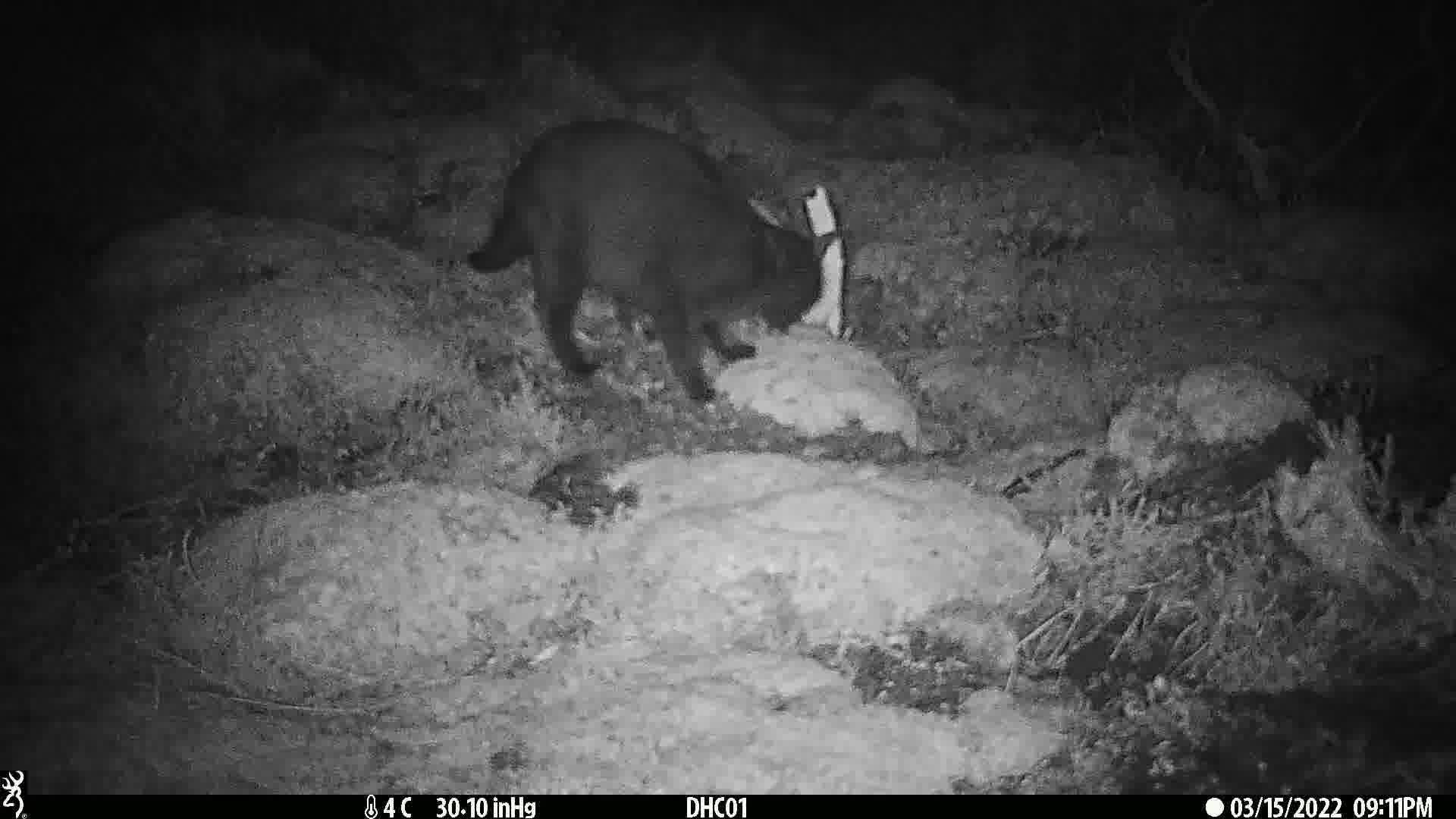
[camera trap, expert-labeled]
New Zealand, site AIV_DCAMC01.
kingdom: Animalia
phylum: Chordata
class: Mammalia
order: Carnivora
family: Felidae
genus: Felis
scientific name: Felis catus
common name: domestic cat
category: cat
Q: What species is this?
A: Cat (domestic cat) (Felis catus).